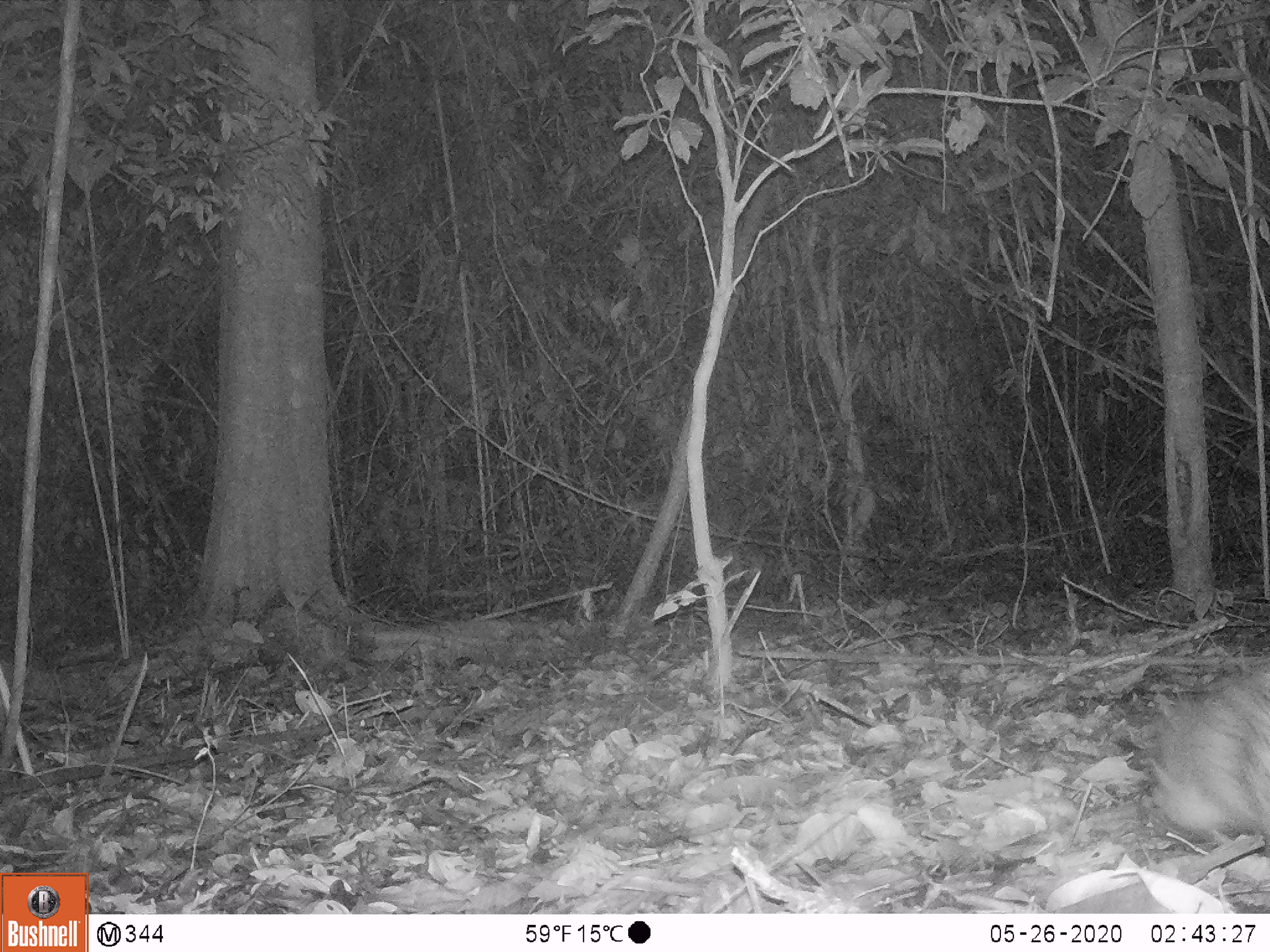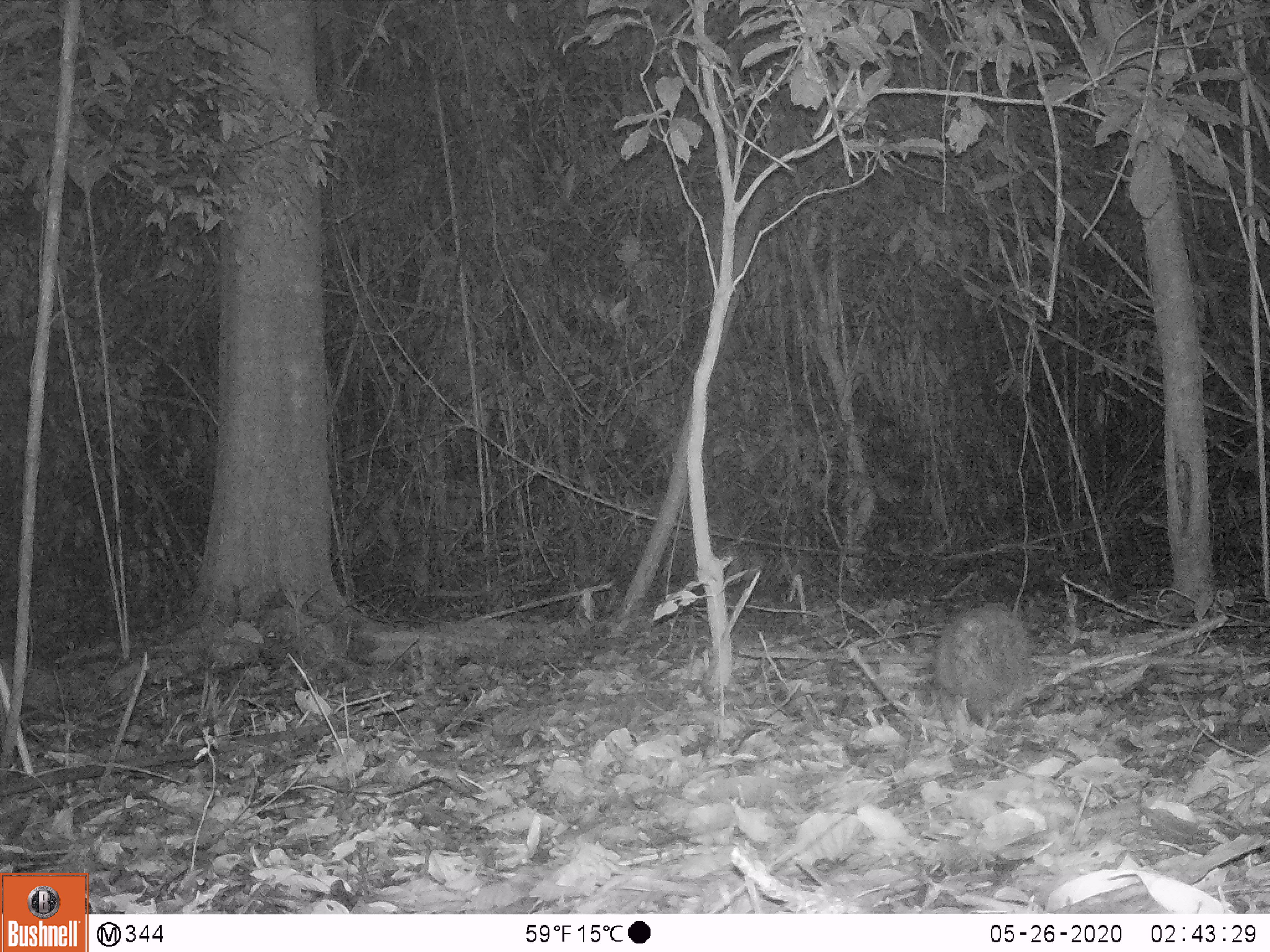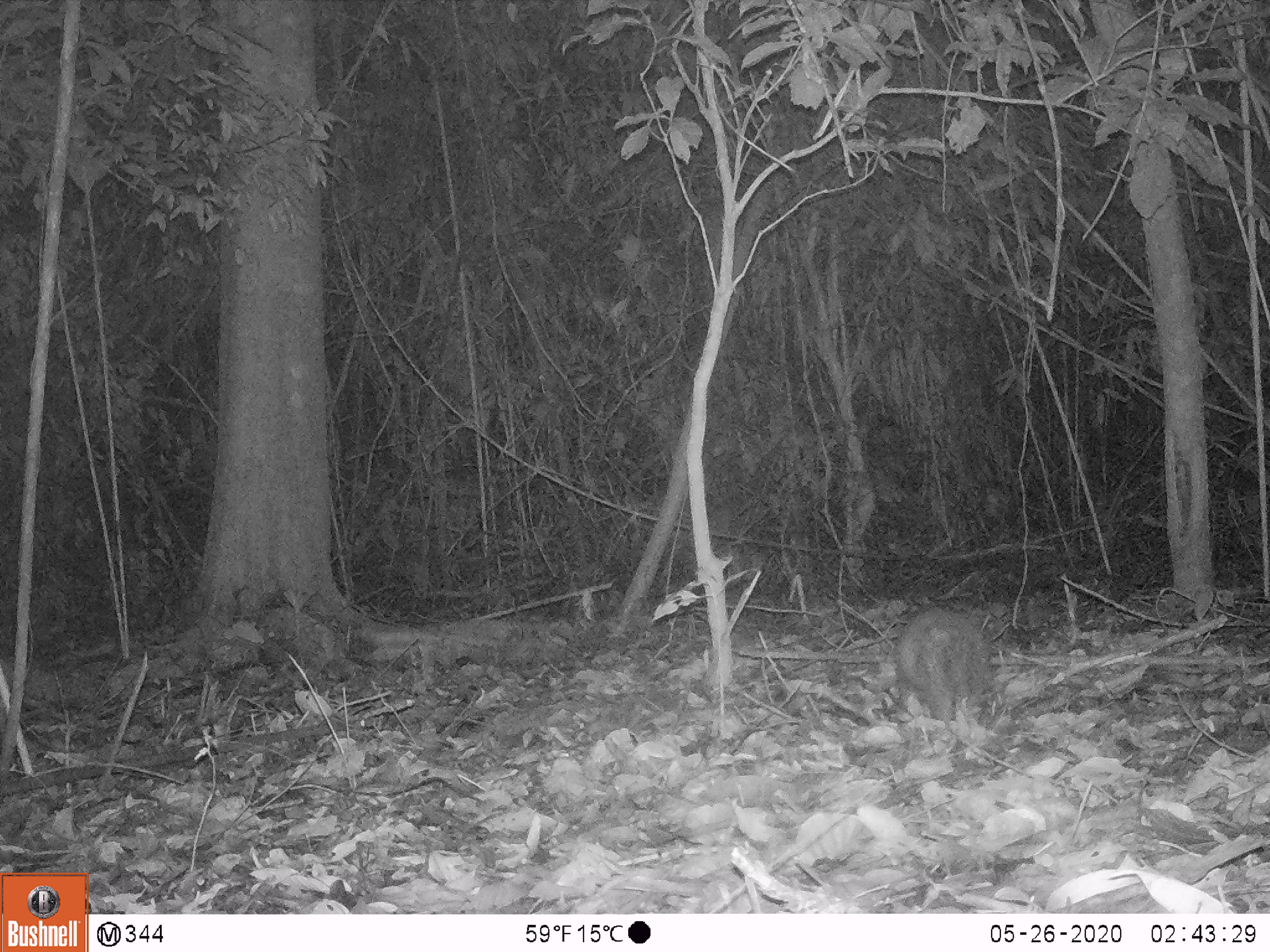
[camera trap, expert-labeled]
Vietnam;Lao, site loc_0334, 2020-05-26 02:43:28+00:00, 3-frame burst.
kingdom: Animalia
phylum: Chordata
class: Mammalia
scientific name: Mammalia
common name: mammal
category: unidentified small mammal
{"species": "unidentified small mammal (mammal) (Mammalia)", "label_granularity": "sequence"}